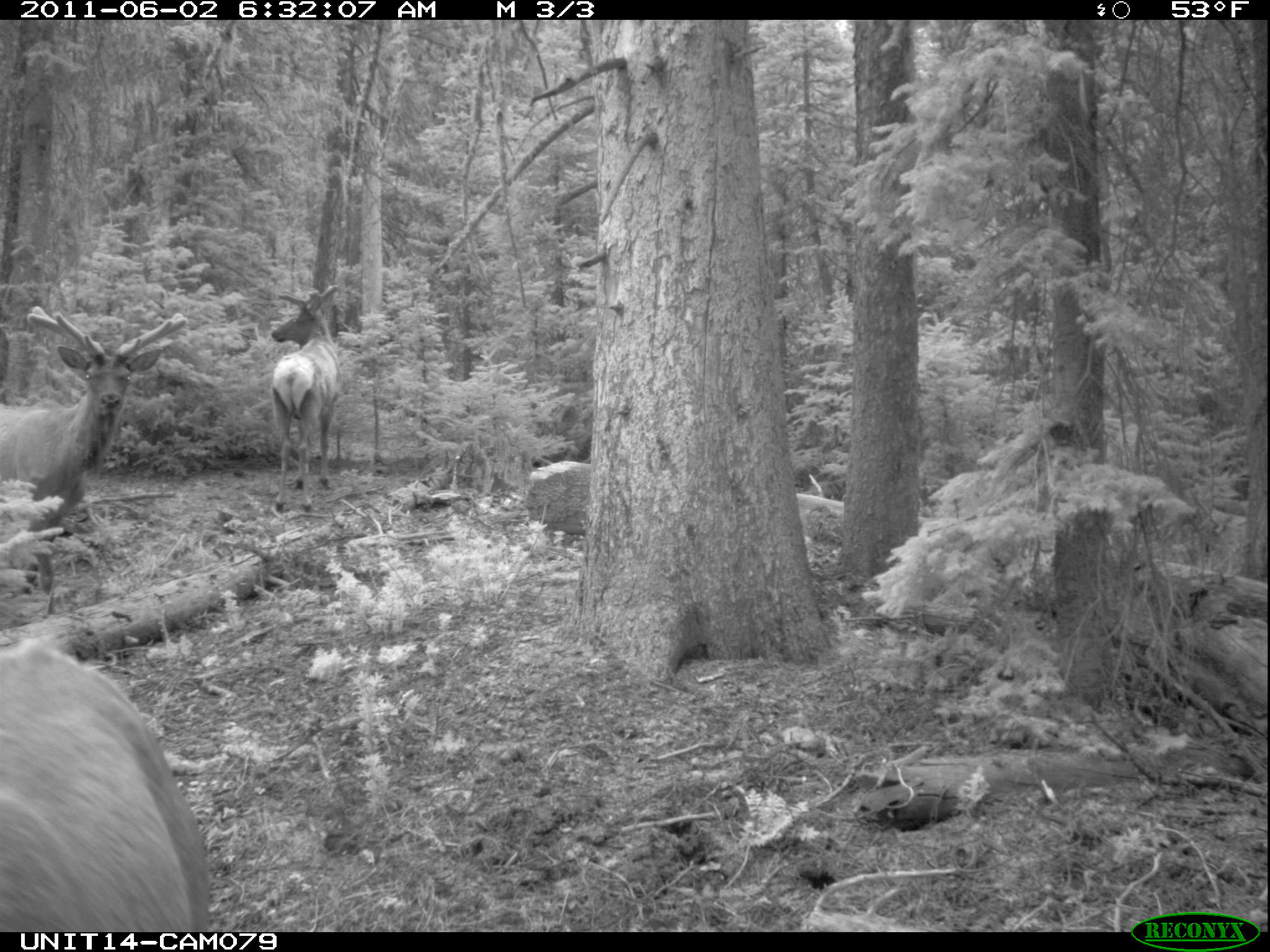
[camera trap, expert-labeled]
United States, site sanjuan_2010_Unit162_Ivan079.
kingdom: Animalia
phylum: Chordata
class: Mammalia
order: Artiodactyla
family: Cervidae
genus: Cervus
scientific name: Cervus elaphus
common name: red deer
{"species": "Cervus elaphus (red deer)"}